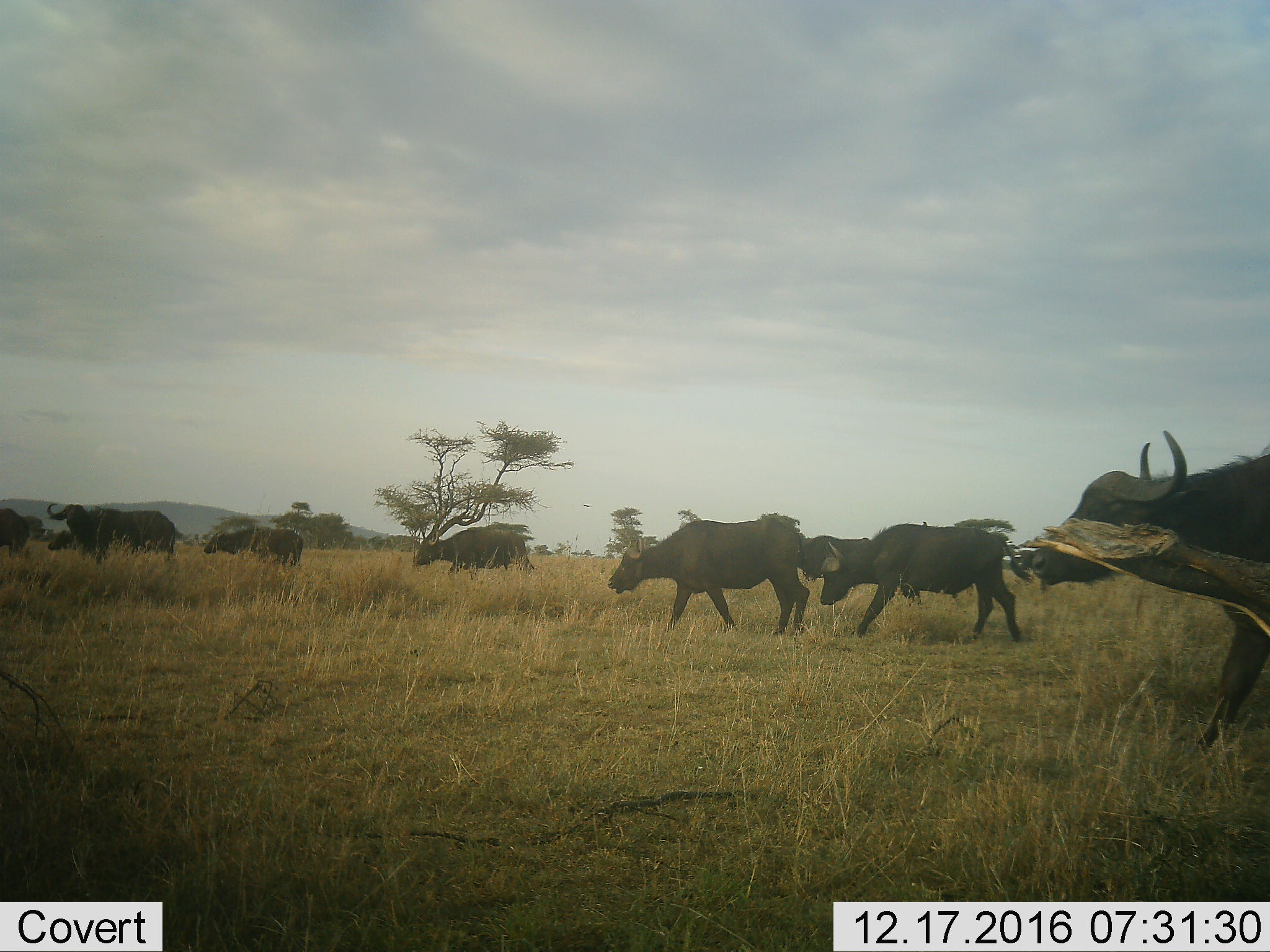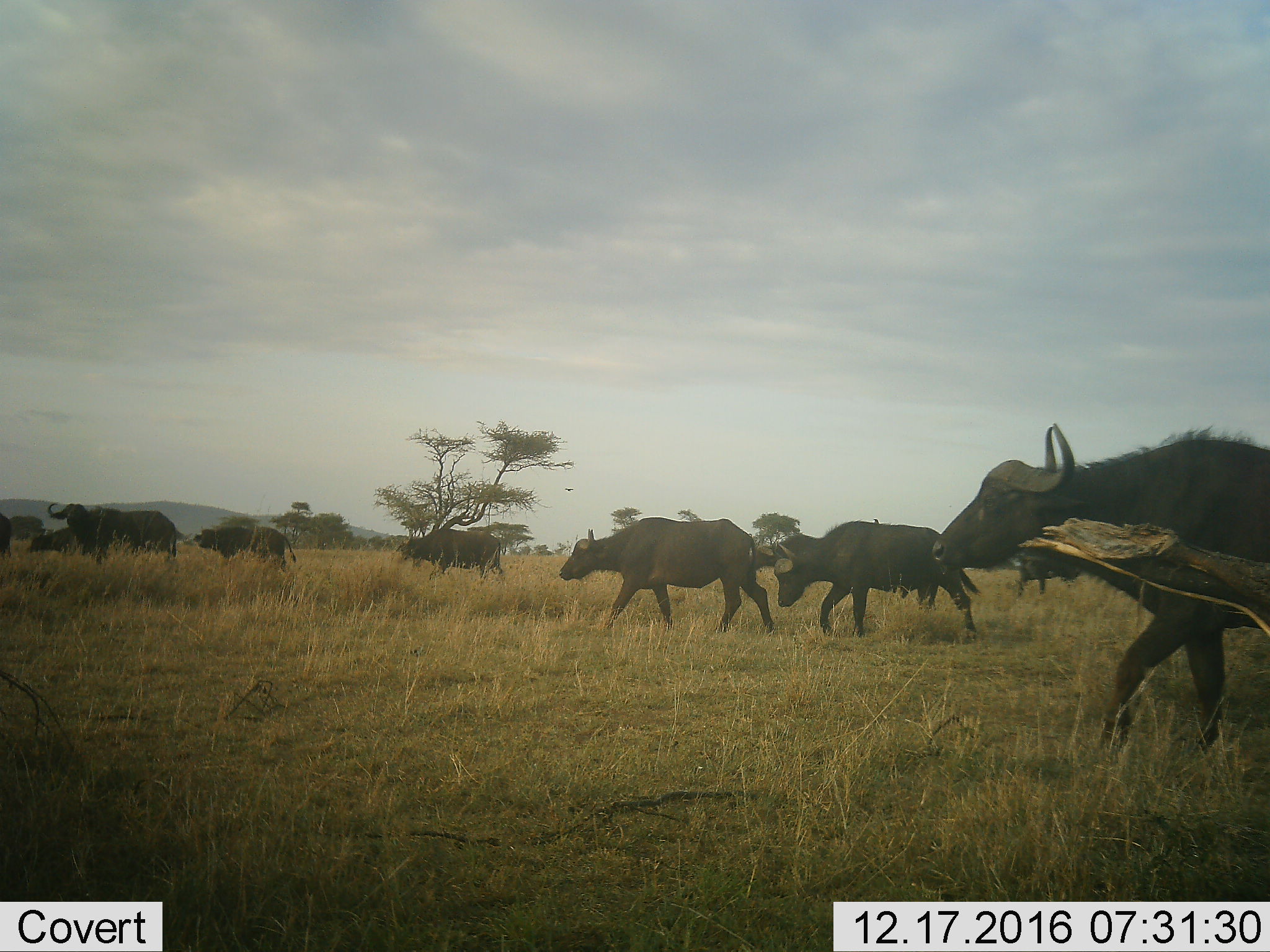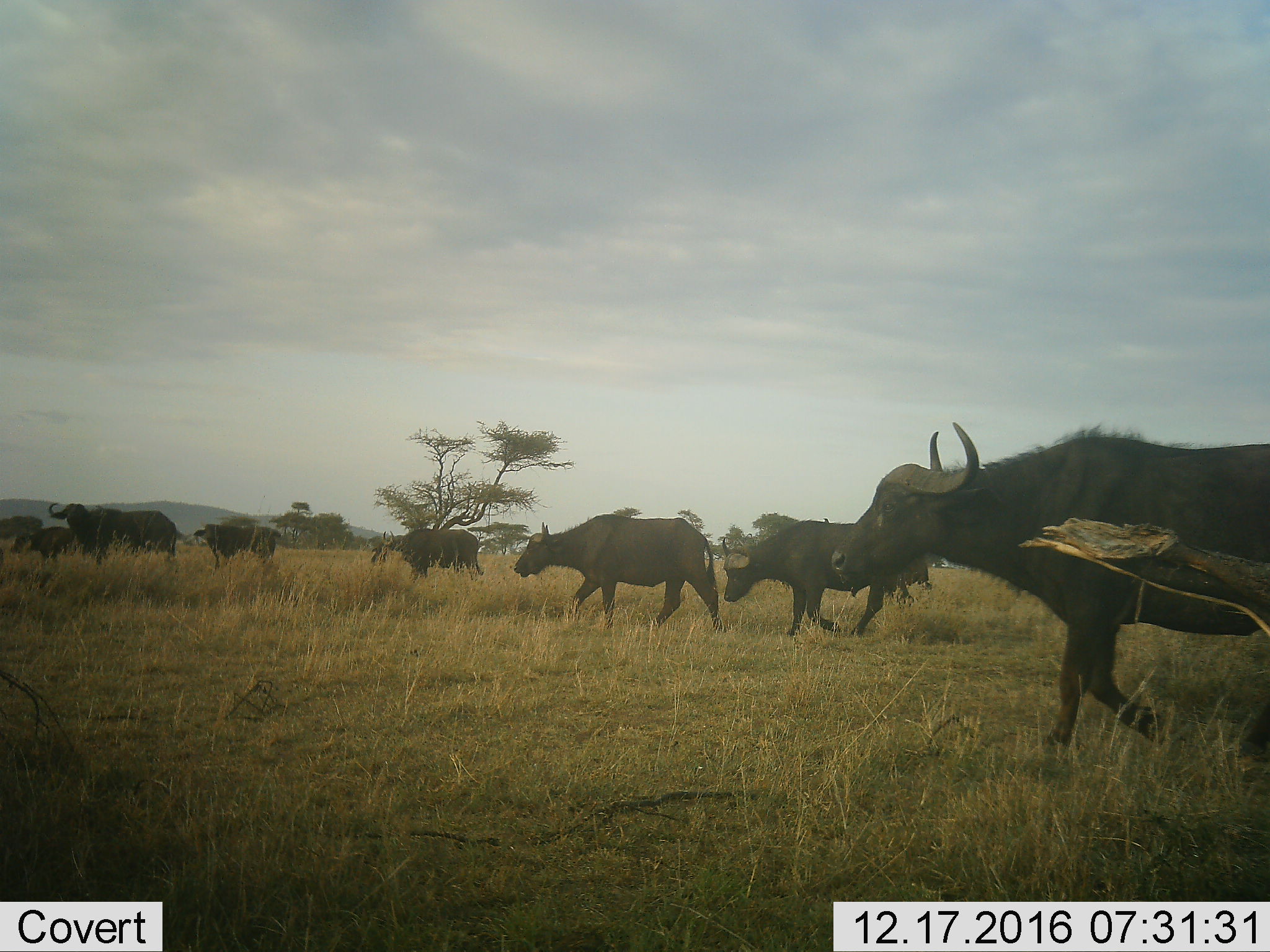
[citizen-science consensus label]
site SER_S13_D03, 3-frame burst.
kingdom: Animalia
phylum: Chordata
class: Mammalia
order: Artiodactyla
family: Bovidae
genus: Syncerus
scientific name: Syncerus caffer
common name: african buffalo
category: buffalo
Buffalo (african buffalo) (Syncerus caffer), count 9. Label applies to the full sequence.